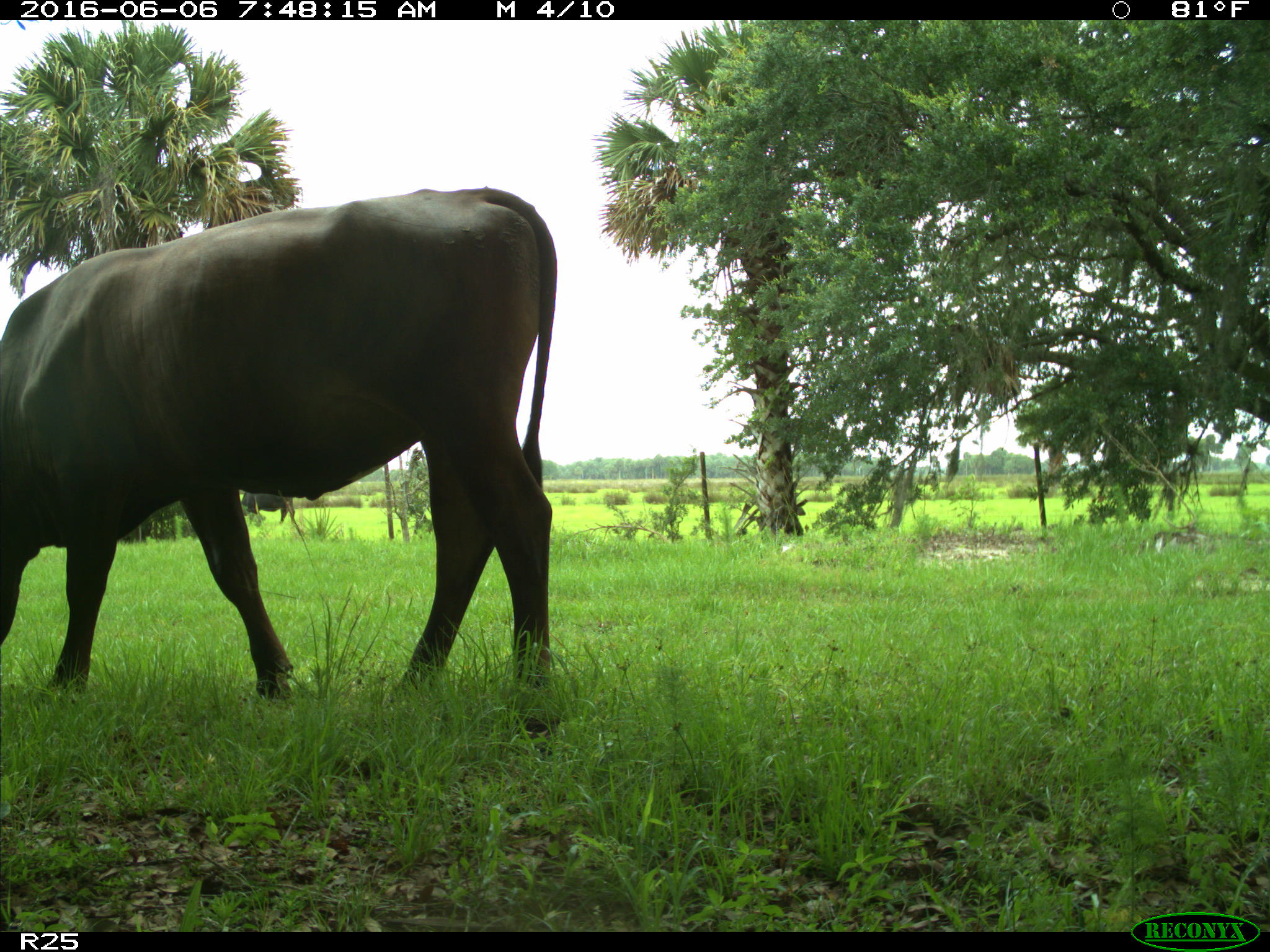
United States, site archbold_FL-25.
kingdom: Animalia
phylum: Chordata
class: Mammalia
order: Artiodactyla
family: Bovidae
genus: Bos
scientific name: Bos taurus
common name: domestic cow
Bos taurus (domestic cow).